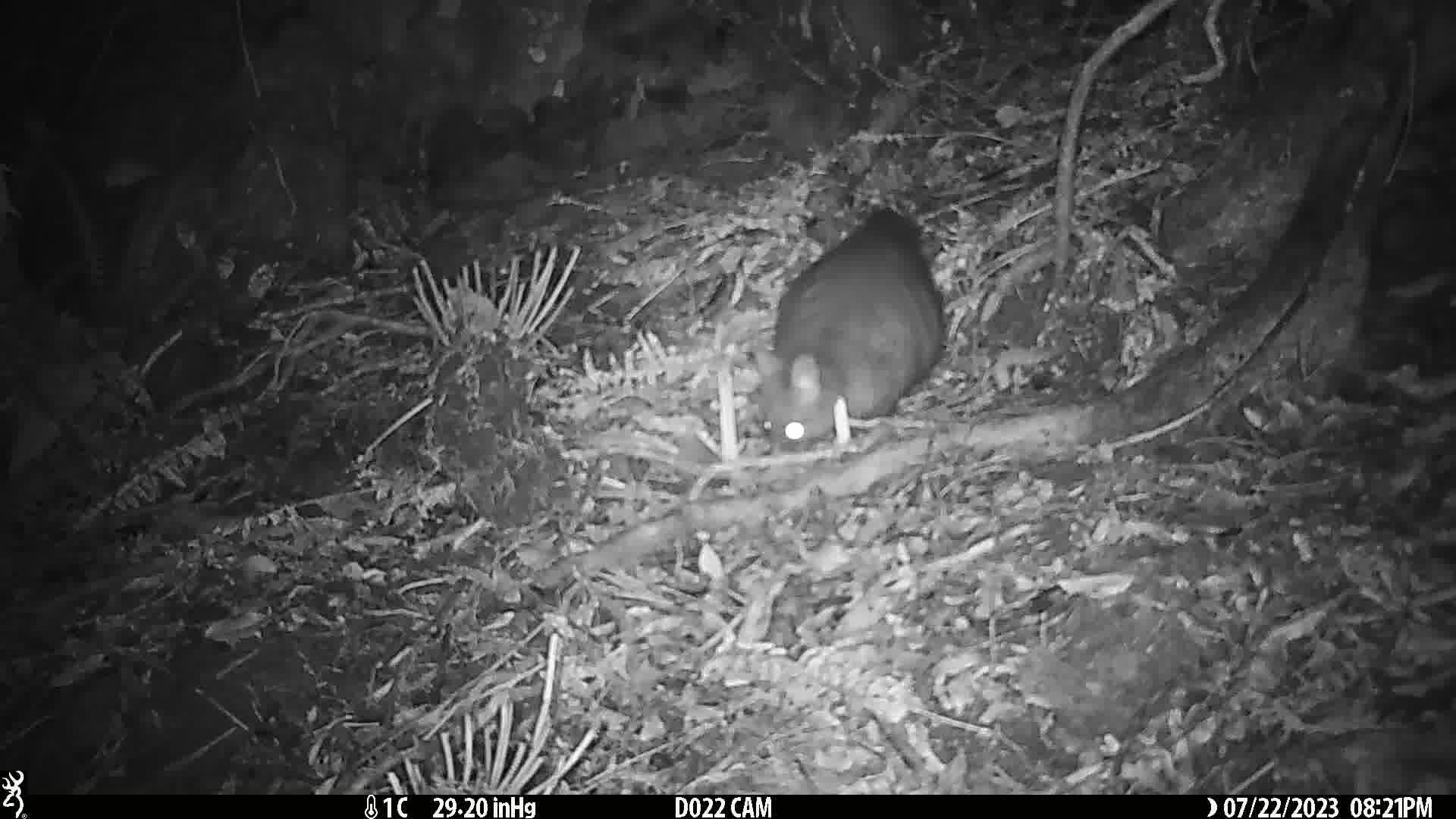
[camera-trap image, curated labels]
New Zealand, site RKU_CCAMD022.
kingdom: Animalia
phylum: Chordata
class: Mammalia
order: Diprotodontia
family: Phalangeridae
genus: Trichosurus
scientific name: Trichosurus vulpecula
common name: common brushtail possum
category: possum